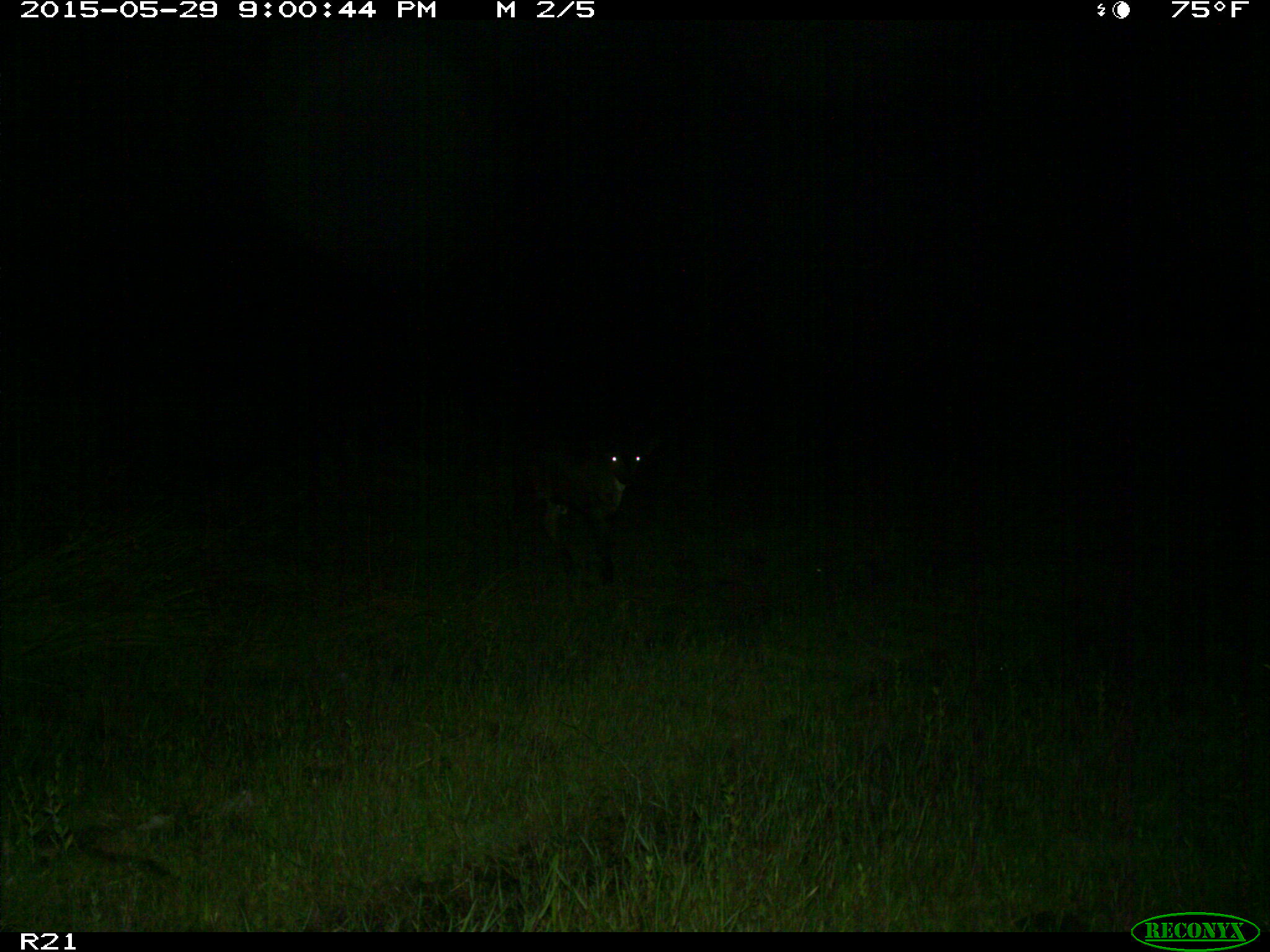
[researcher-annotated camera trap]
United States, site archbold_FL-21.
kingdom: Animalia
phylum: Chordata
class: Mammalia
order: Artiodactyla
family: Bovidae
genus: Bos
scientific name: Bos taurus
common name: domestic cow